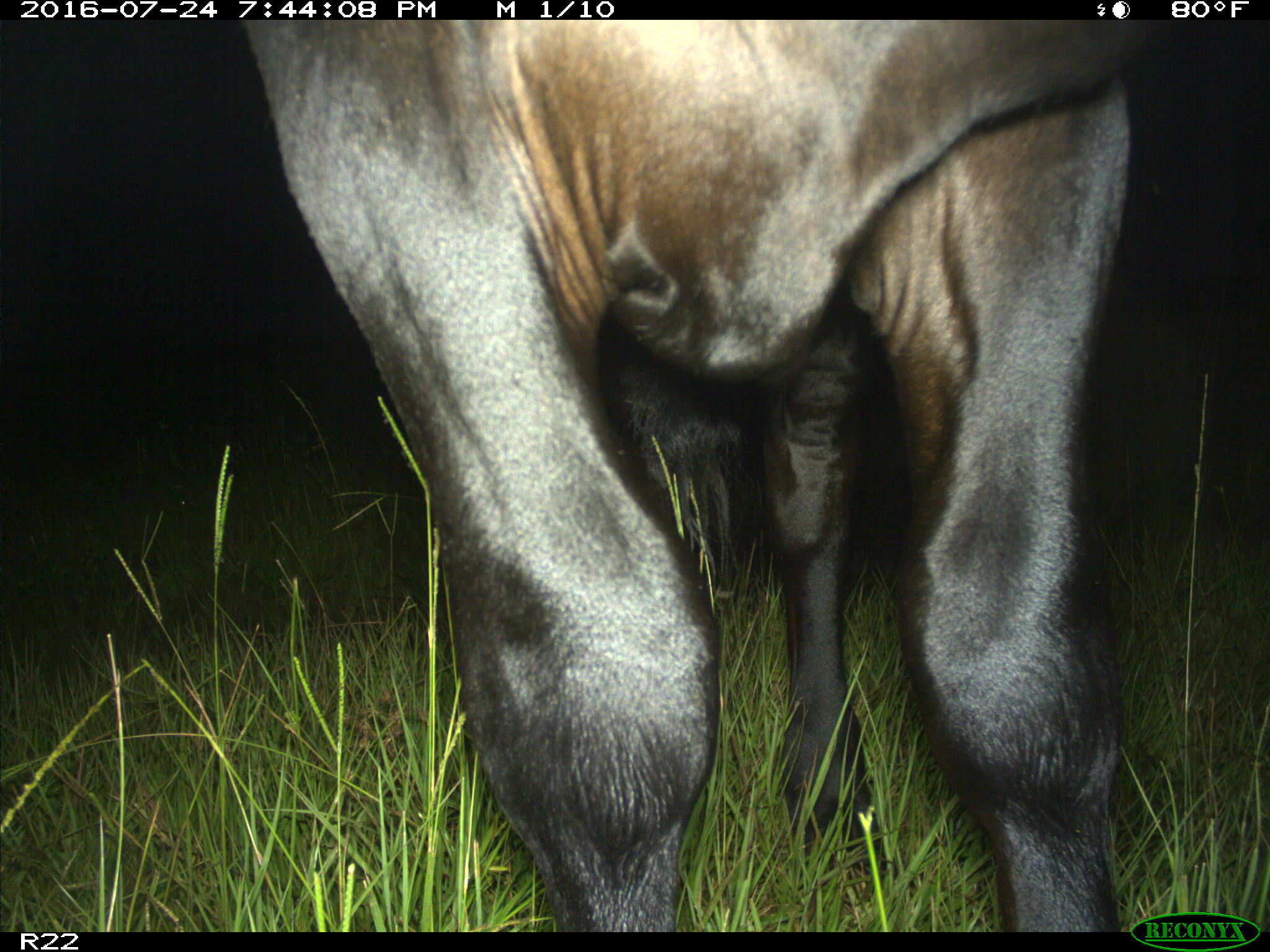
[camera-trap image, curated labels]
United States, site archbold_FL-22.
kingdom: Animalia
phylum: Chordata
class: Mammalia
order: Artiodactyla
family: Bovidae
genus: Bos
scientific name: Bos taurus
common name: domestic cow